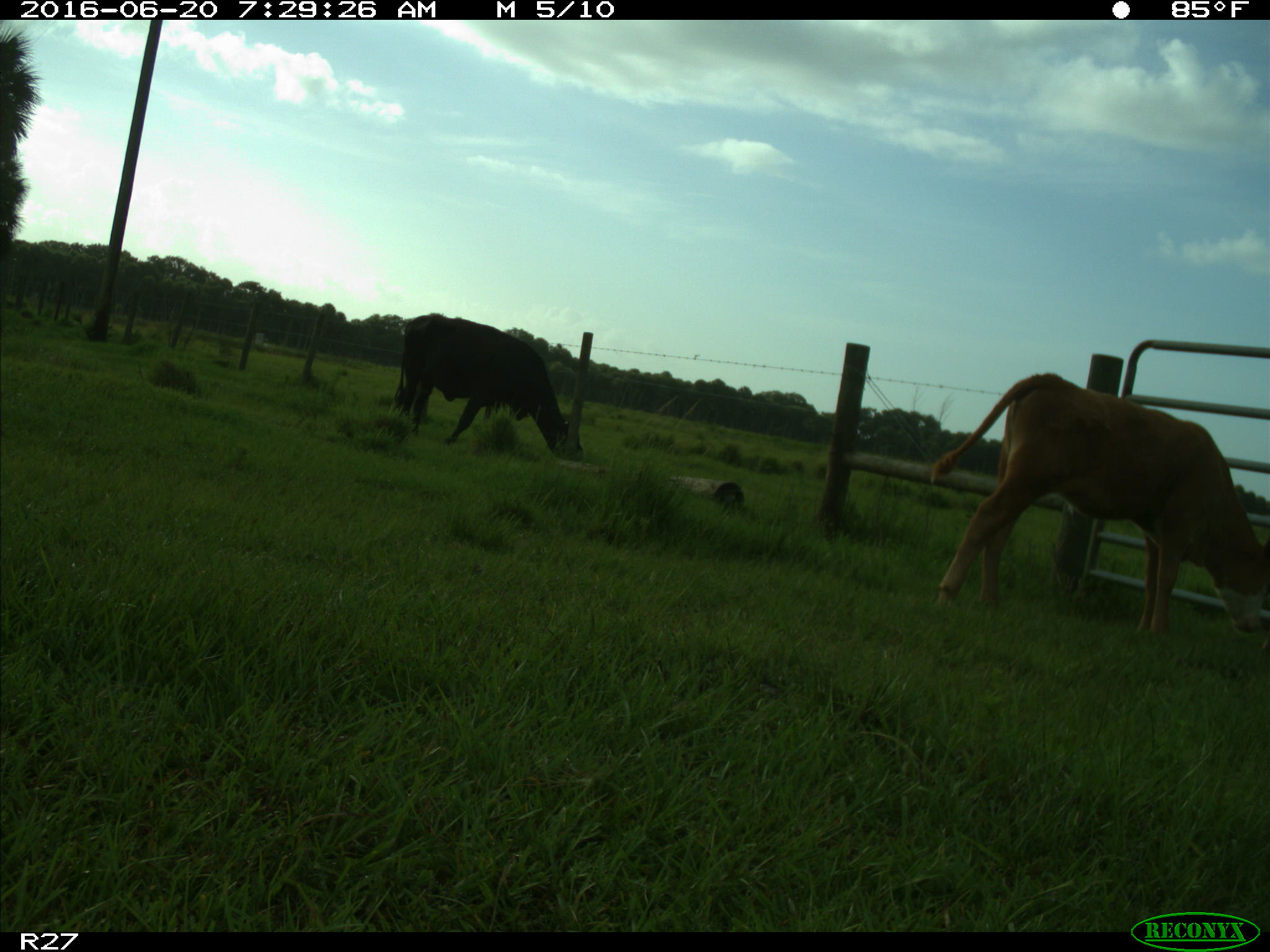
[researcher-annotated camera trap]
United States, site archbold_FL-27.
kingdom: Animalia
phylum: Chordata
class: Mammalia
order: Artiodactyla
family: Bovidae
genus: Bos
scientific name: Bos taurus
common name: domestic cow